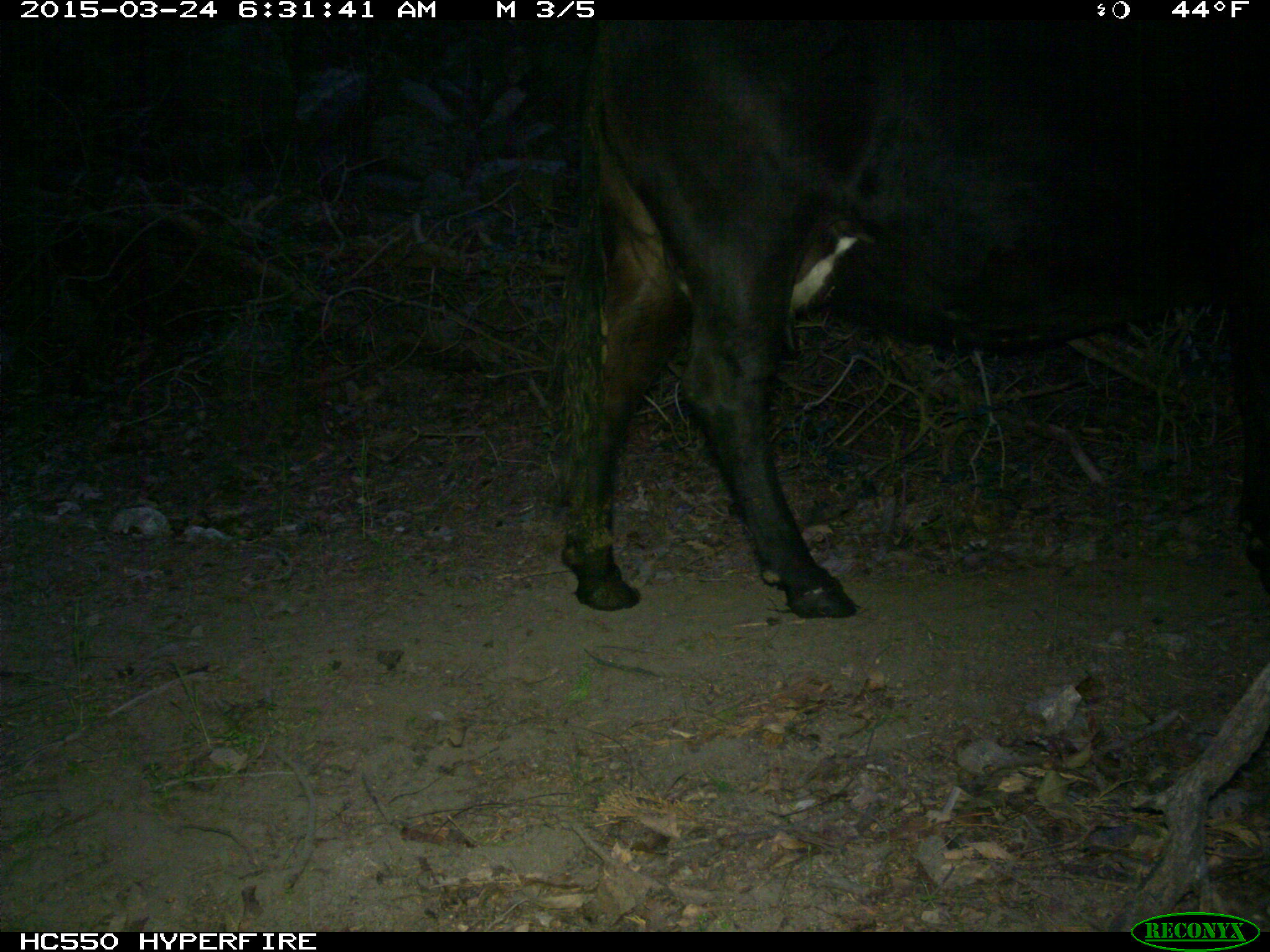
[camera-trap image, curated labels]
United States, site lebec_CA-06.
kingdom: Animalia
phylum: Chordata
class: Mammalia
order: Artiodactyla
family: Bovidae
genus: Bos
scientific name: Bos taurus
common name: domestic cow